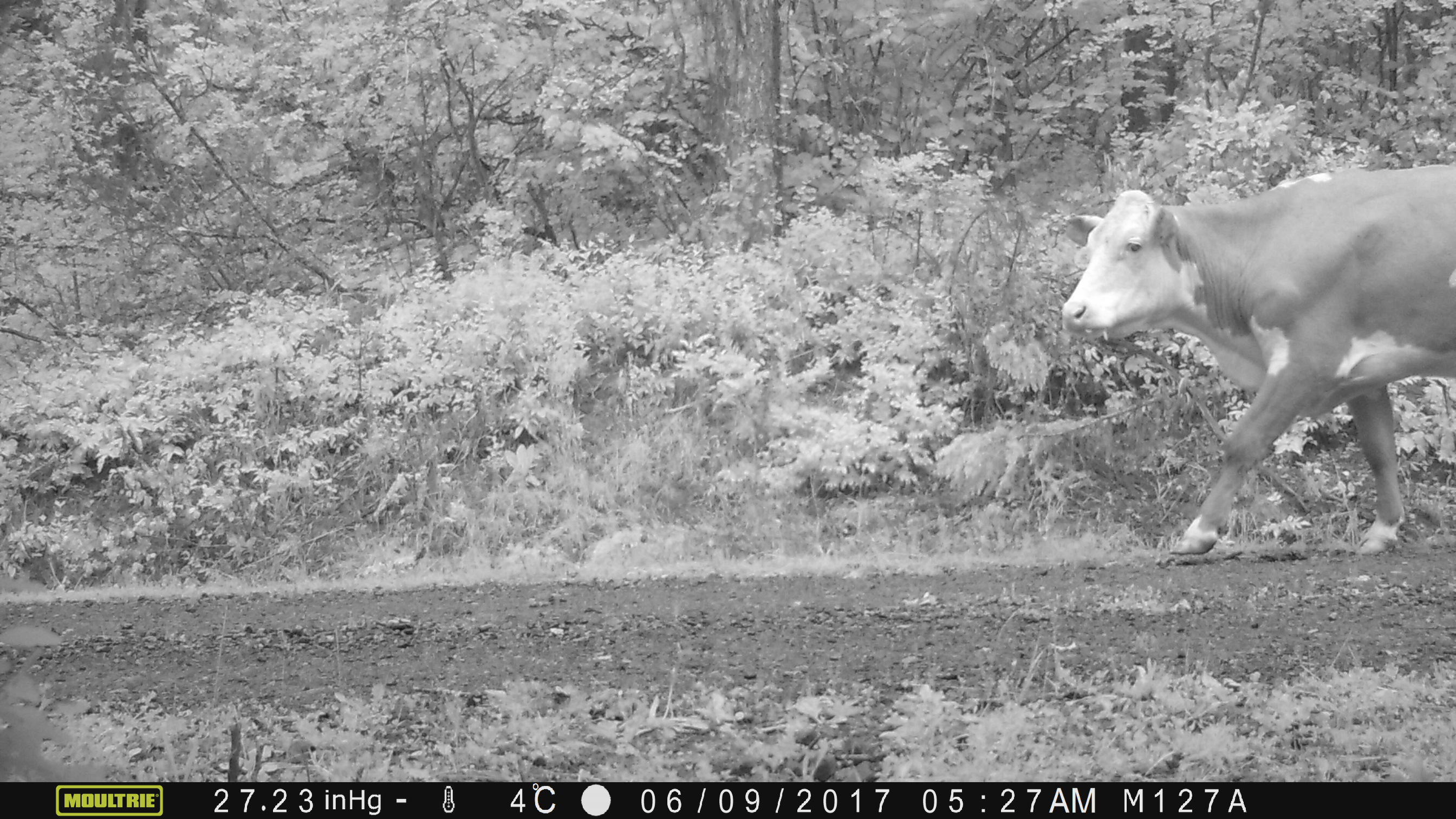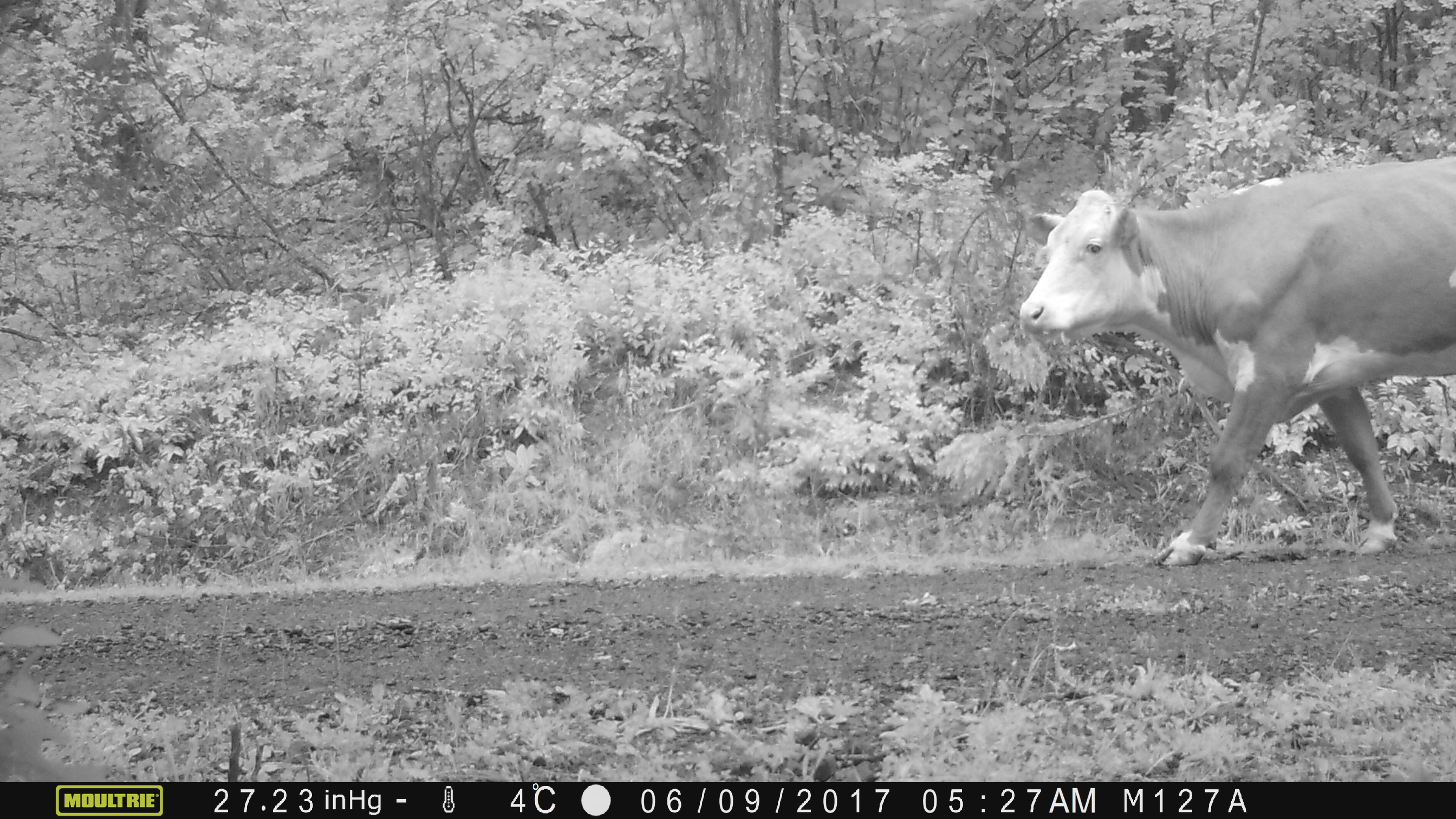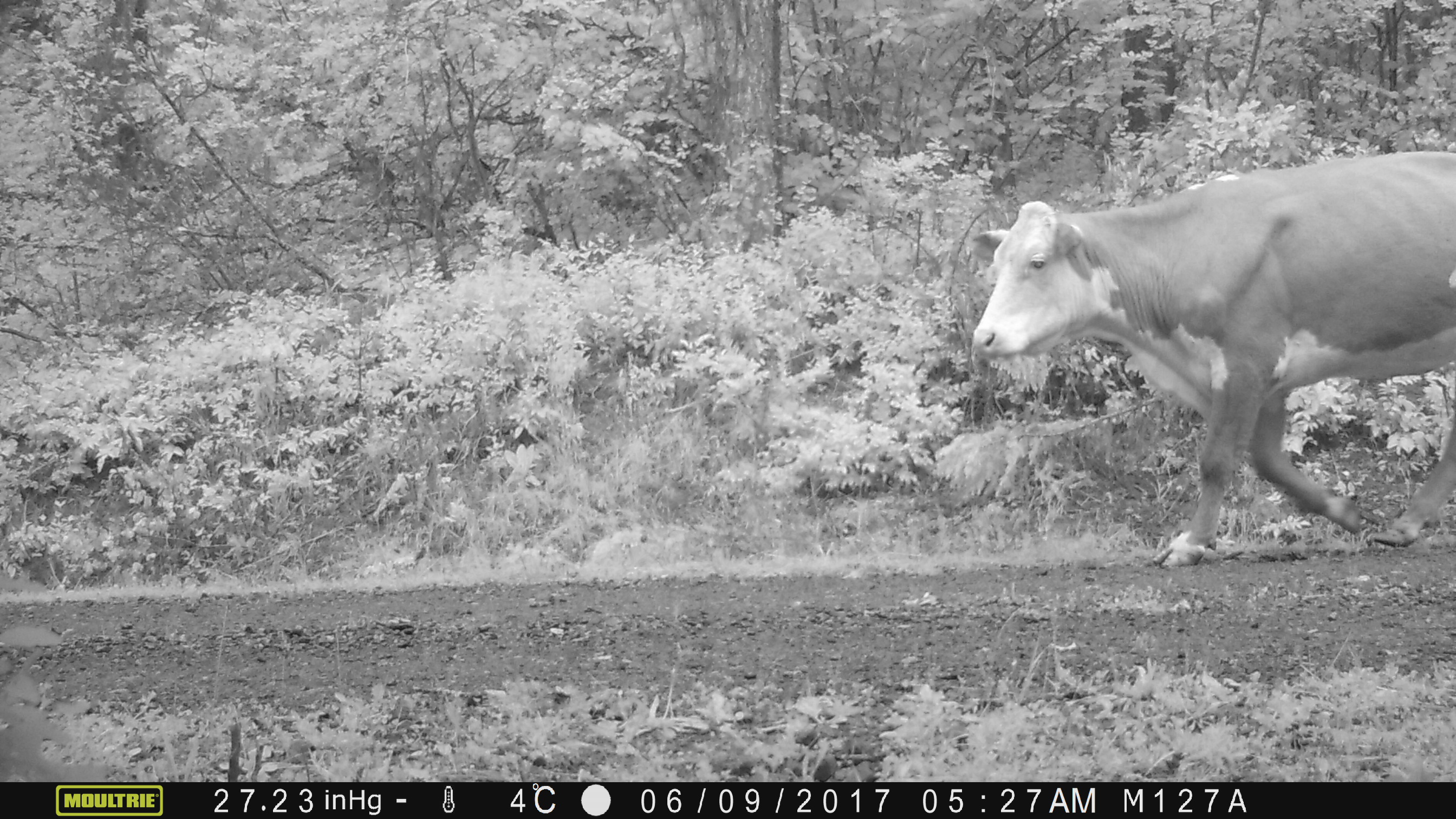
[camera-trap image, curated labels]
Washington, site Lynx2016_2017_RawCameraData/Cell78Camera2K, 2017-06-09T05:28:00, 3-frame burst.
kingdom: Animalia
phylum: Chordata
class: Mammalia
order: Artiodactyla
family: Bovidae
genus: Bos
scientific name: Bos taurus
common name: domestic cattle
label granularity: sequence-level